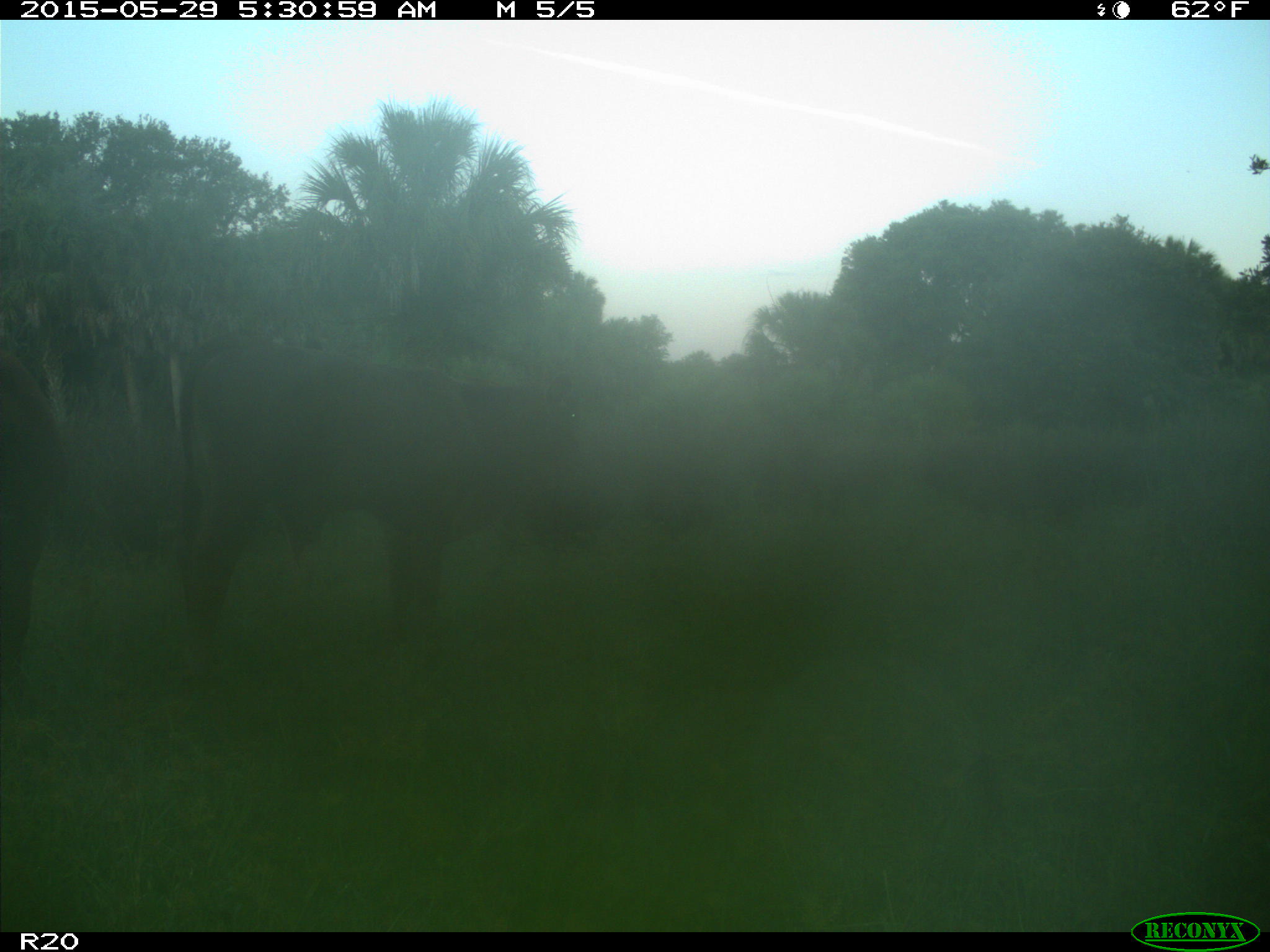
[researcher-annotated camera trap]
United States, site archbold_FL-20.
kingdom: Animalia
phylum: Chordata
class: Mammalia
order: Artiodactyla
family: Bovidae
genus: Bos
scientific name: Bos taurus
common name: domestic cow